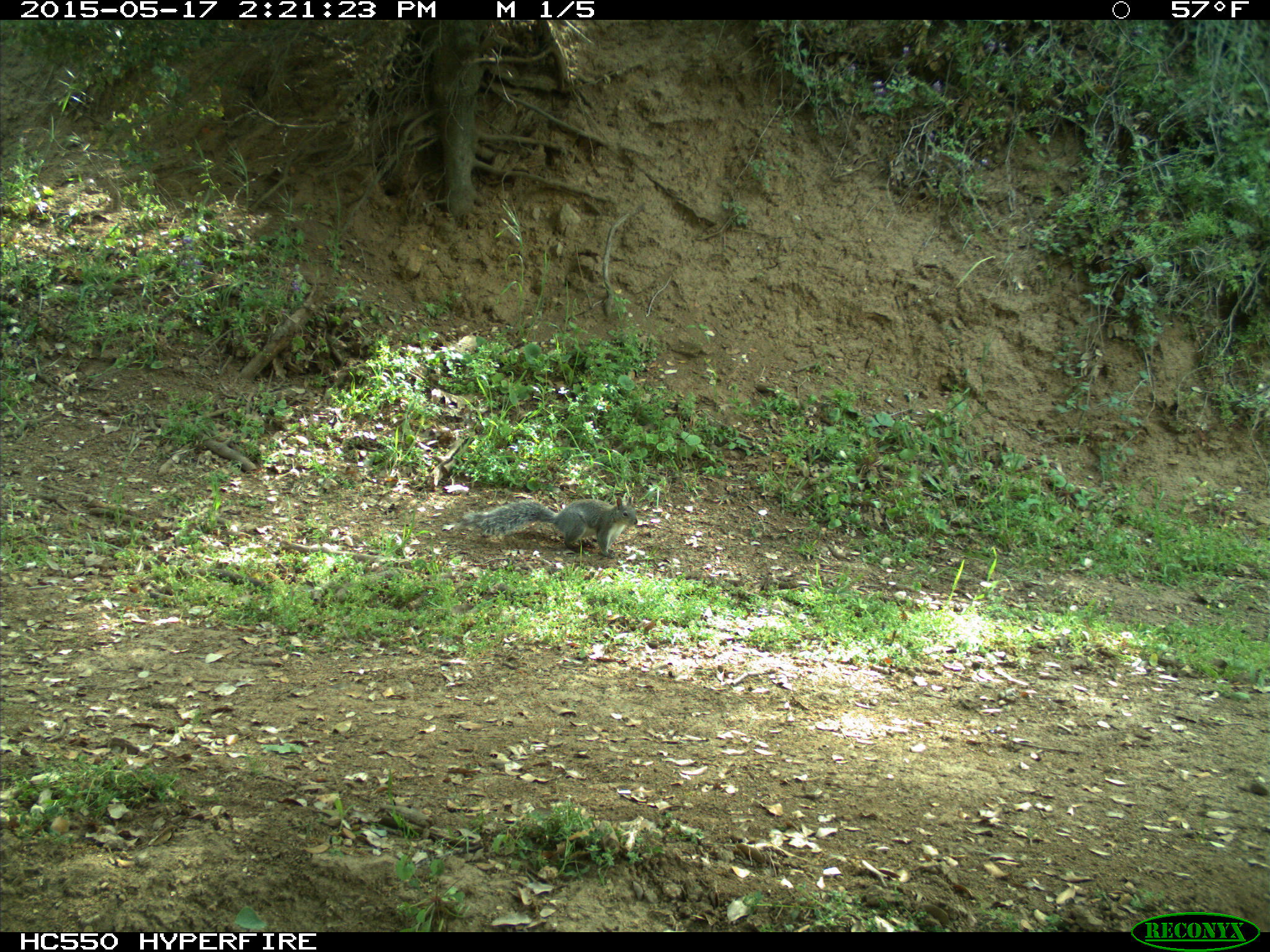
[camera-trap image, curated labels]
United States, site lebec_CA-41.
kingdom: Animalia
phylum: Chordata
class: Mammalia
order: Rodentia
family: Sciuridae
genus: Sciurus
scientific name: Sciurus carolinensis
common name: eastern gray squirrel